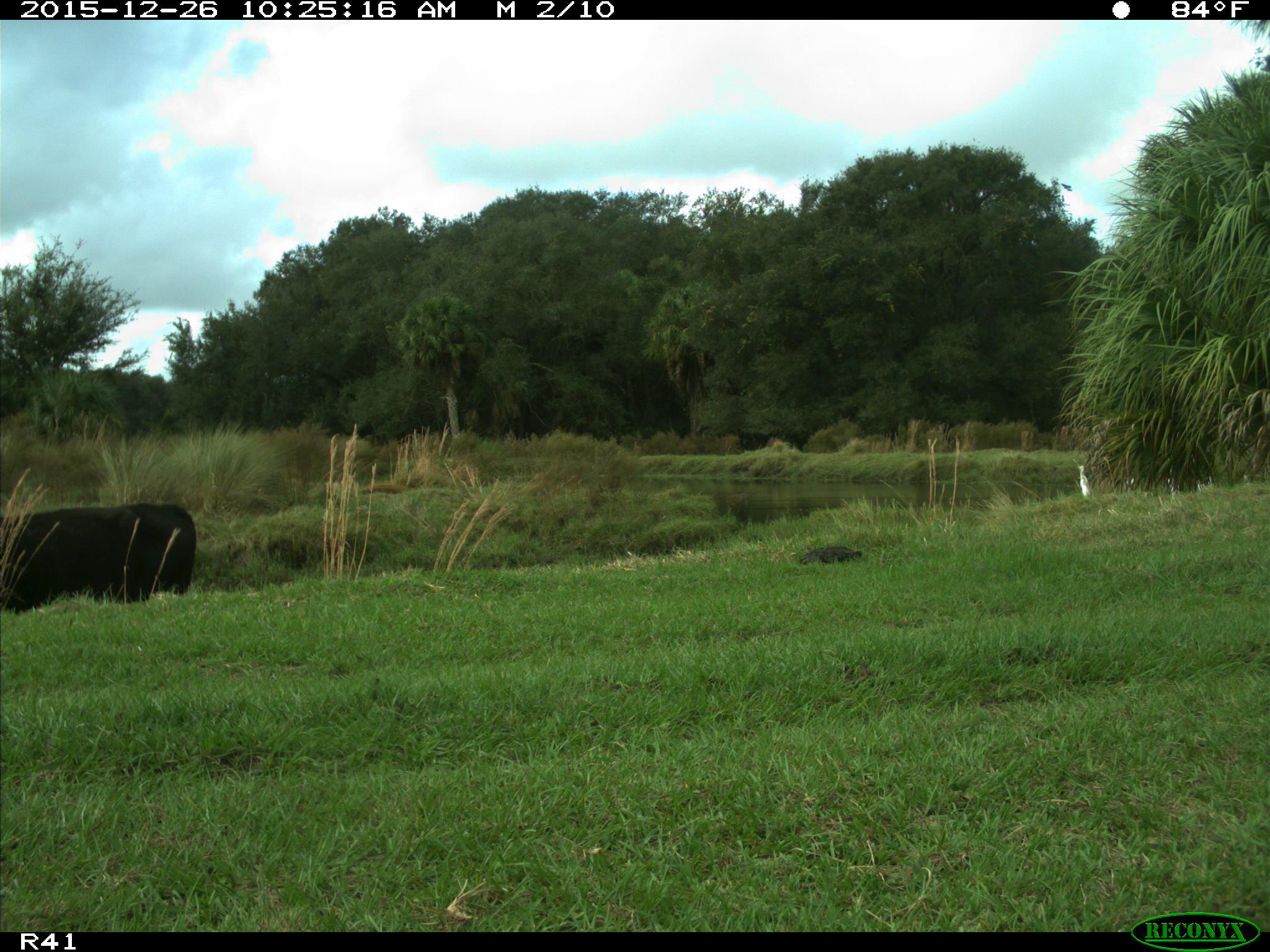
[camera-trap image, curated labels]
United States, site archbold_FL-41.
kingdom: Animalia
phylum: Chordata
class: Mammalia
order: Artiodactyla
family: Bovidae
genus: Bos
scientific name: Bos taurus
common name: domestic cow